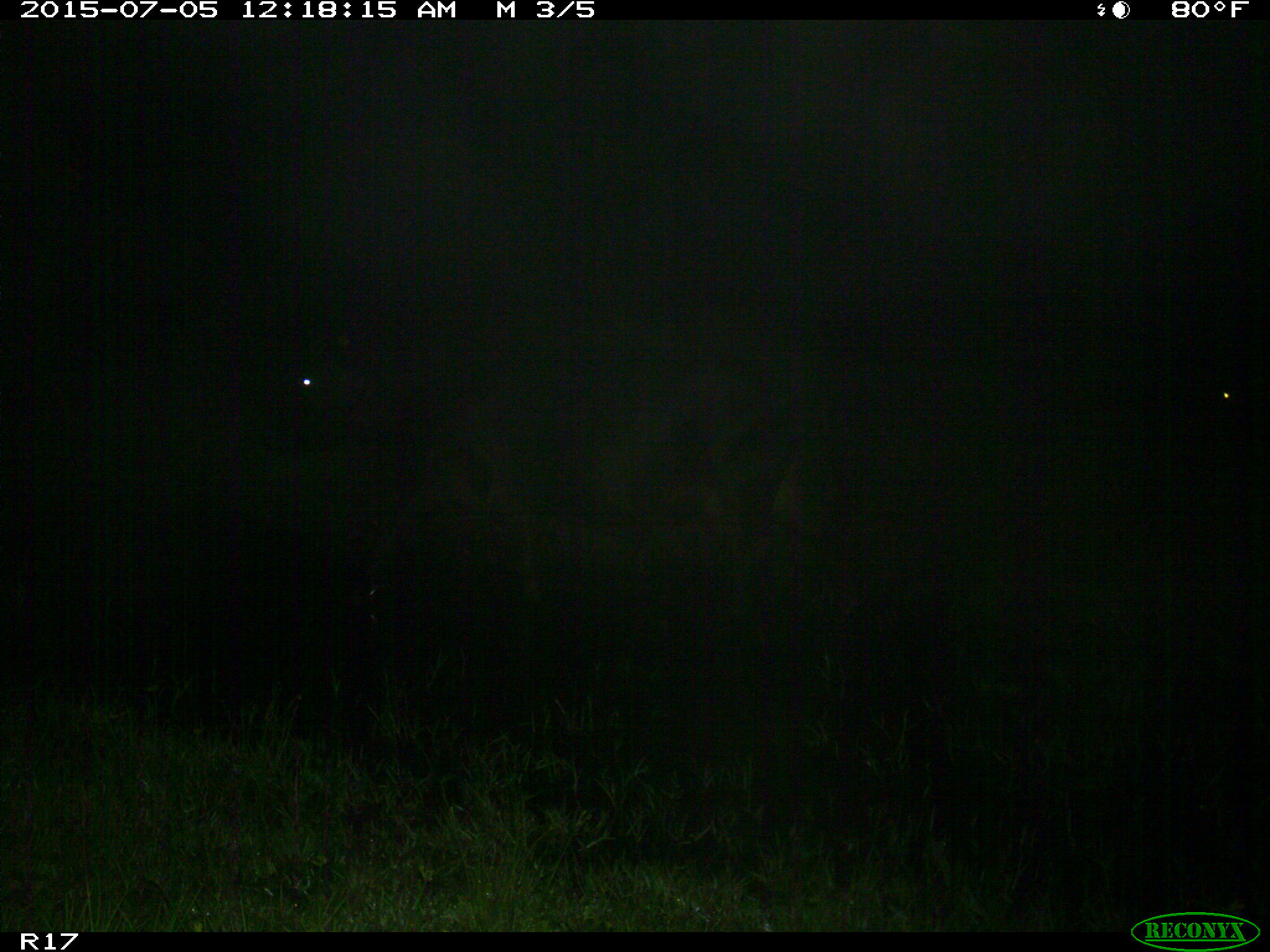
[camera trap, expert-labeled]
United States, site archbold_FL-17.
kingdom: Animalia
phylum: Chordata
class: Mammalia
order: Artiodactyla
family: Bovidae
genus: Bos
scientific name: Bos taurus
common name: domestic cow